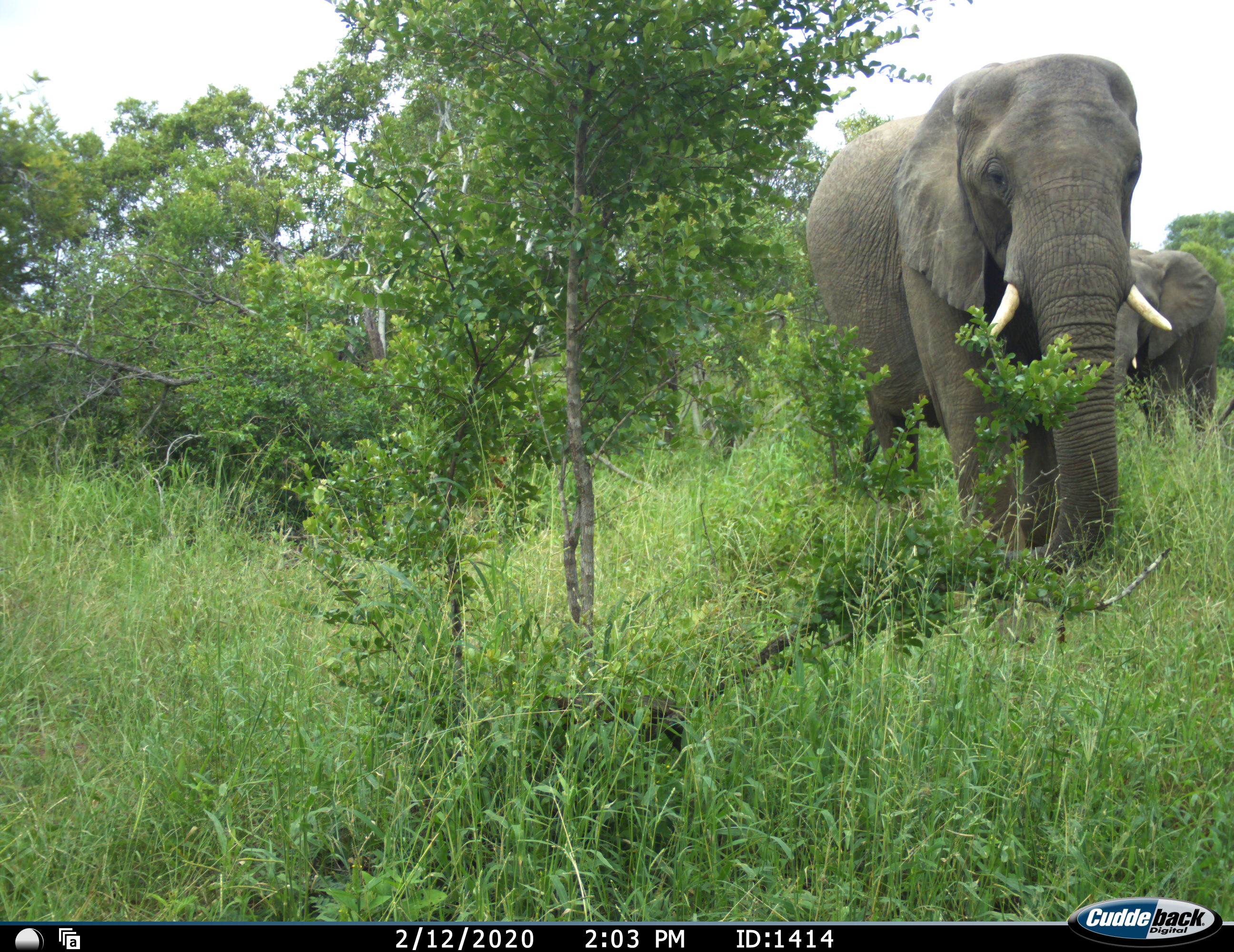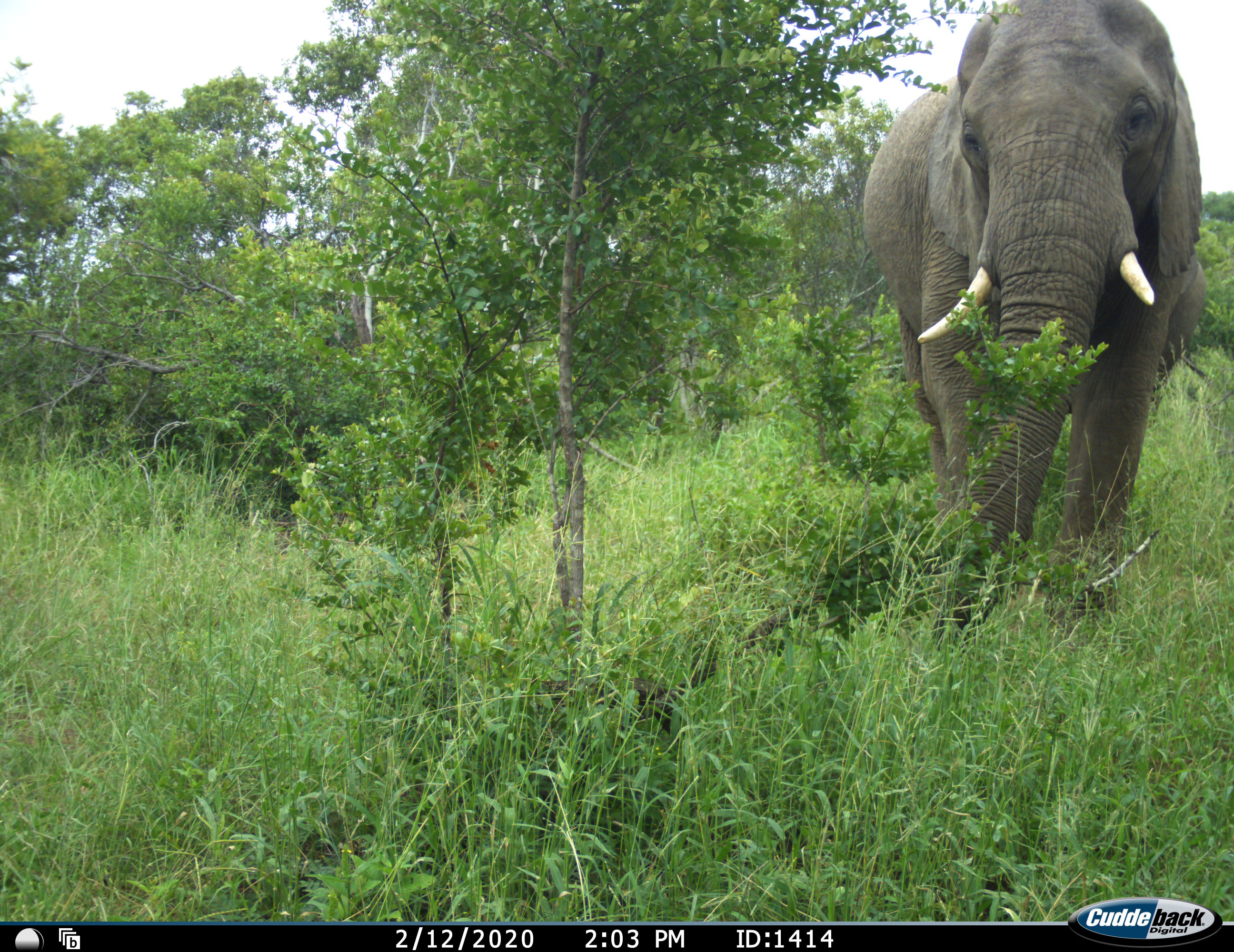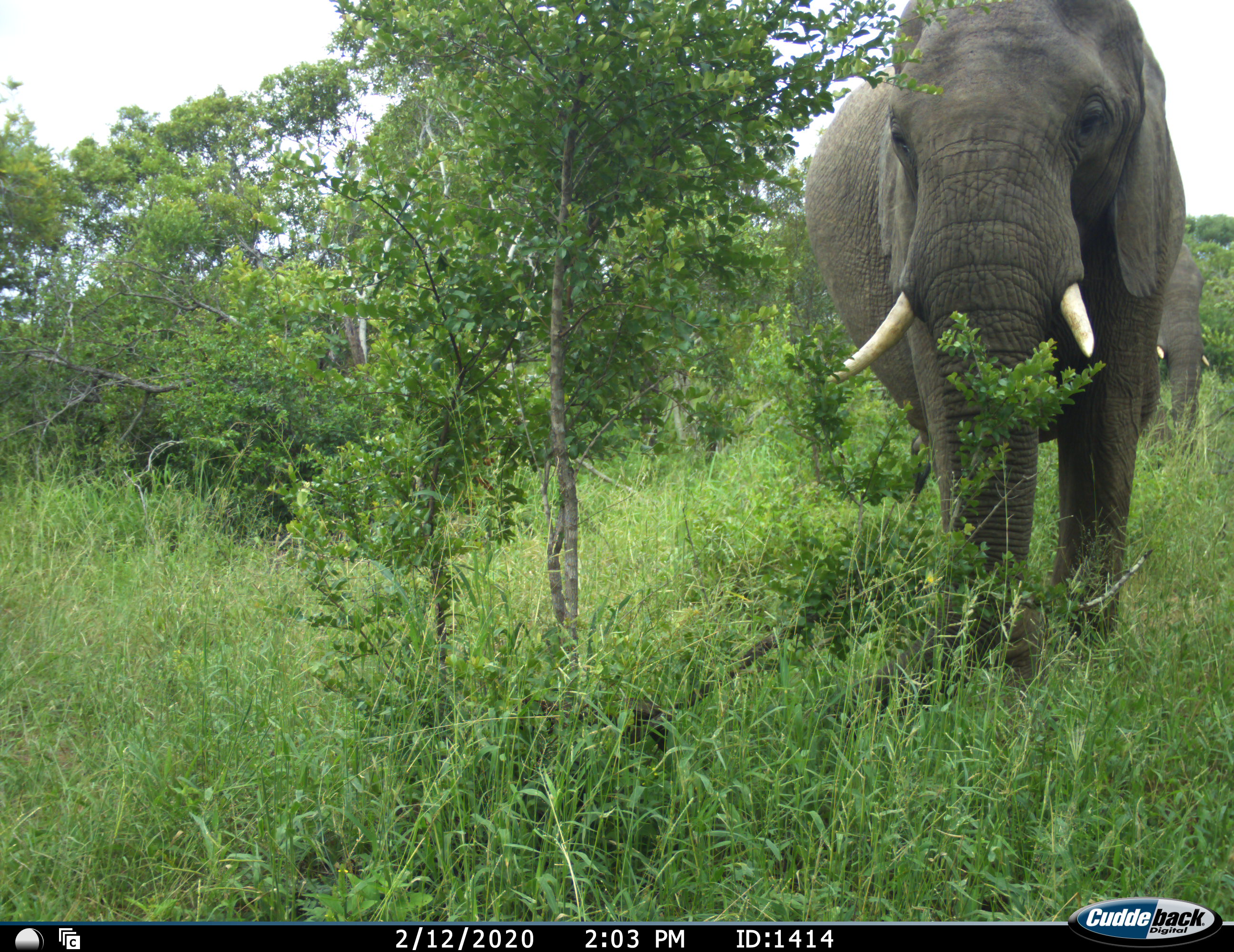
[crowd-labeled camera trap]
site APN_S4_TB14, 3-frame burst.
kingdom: Animalia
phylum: Chordata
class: Mammalia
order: Proboscidea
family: Elephantidae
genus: Loxodonta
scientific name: Loxodonta africana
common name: african bush elephant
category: elephant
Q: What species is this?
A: Elephant (african bush elephant) (Loxodonta africana).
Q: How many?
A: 2.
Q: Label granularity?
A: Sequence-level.